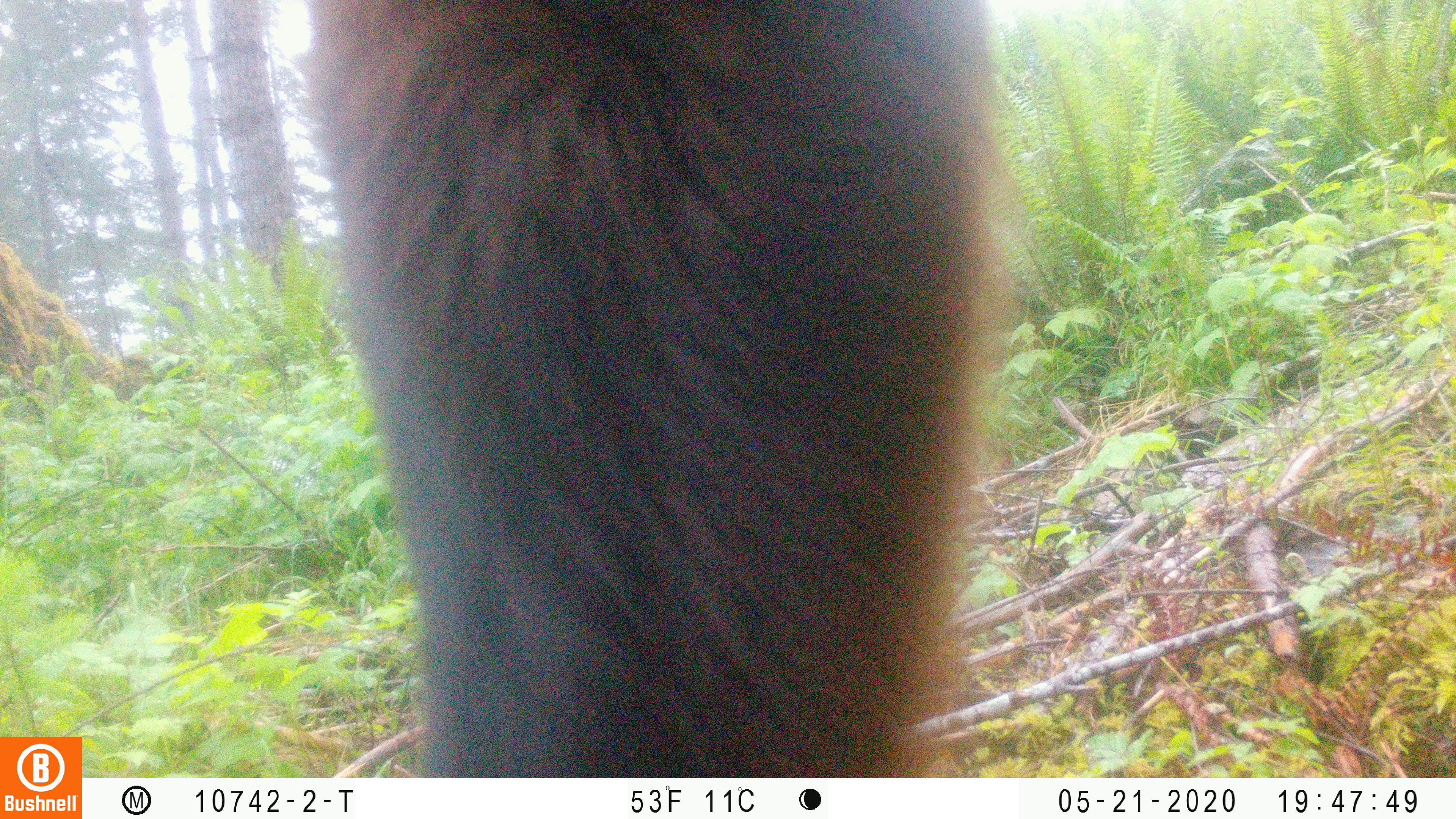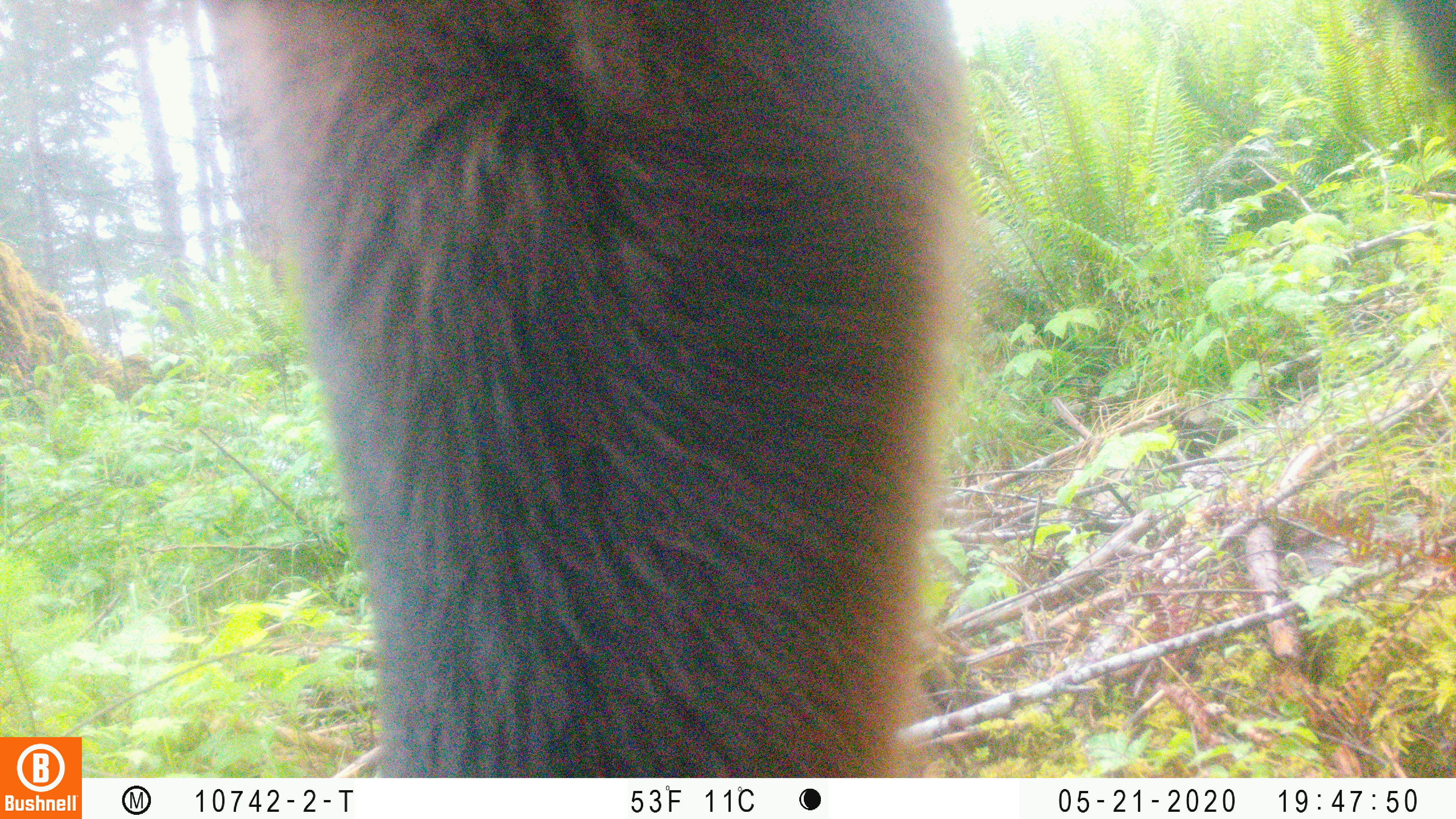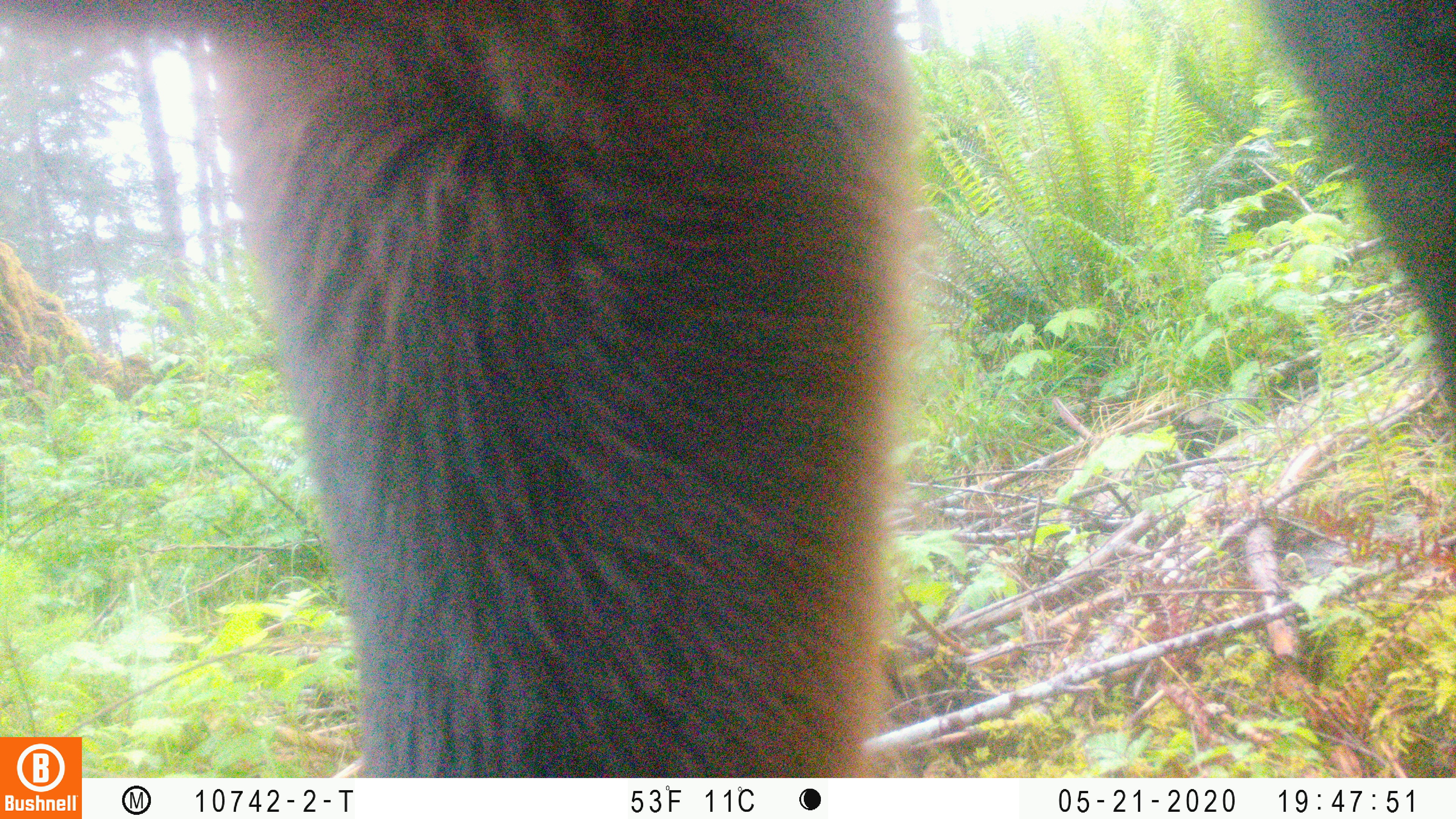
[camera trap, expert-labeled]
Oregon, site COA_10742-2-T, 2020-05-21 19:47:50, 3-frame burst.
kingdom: Animalia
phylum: Chordata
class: Mammalia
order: Artiodactyla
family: Cervidae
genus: Cervus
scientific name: Cervus canadensis roosevelti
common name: roosevelt elk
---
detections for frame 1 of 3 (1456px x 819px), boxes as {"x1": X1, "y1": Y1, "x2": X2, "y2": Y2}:
roosevelt elk: {"x1": 302, "y1": 0, "x2": 1024, "y2": 770}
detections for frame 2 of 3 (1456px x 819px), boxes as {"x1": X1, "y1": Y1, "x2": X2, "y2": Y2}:
roosevelt elk: {"x1": 205, "y1": 2, "x2": 969, "y2": 765}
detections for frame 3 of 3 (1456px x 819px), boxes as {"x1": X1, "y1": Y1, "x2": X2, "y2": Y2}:
roosevelt elk: {"x1": 6, "y1": 2, "x2": 1447, "y2": 725}